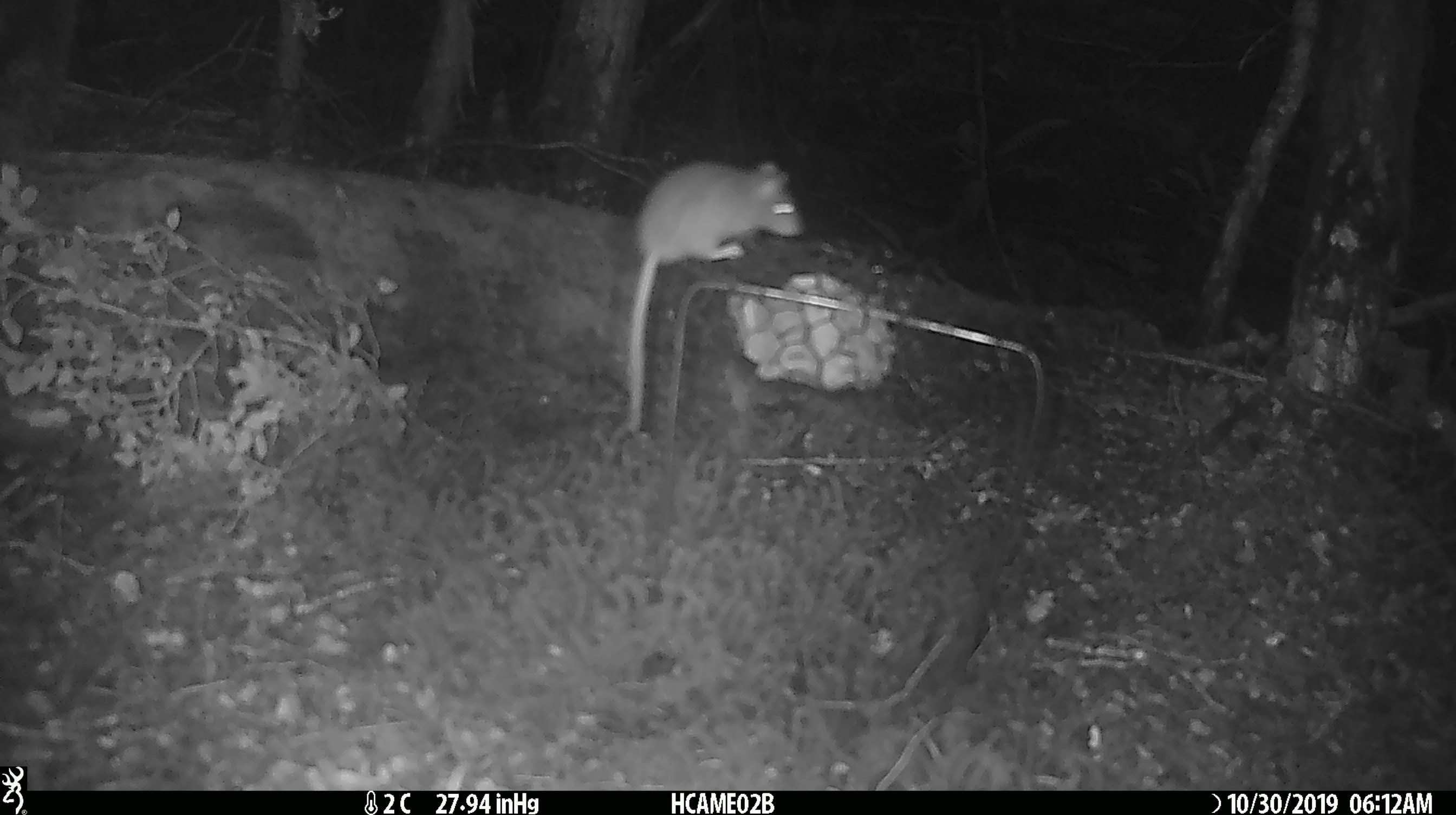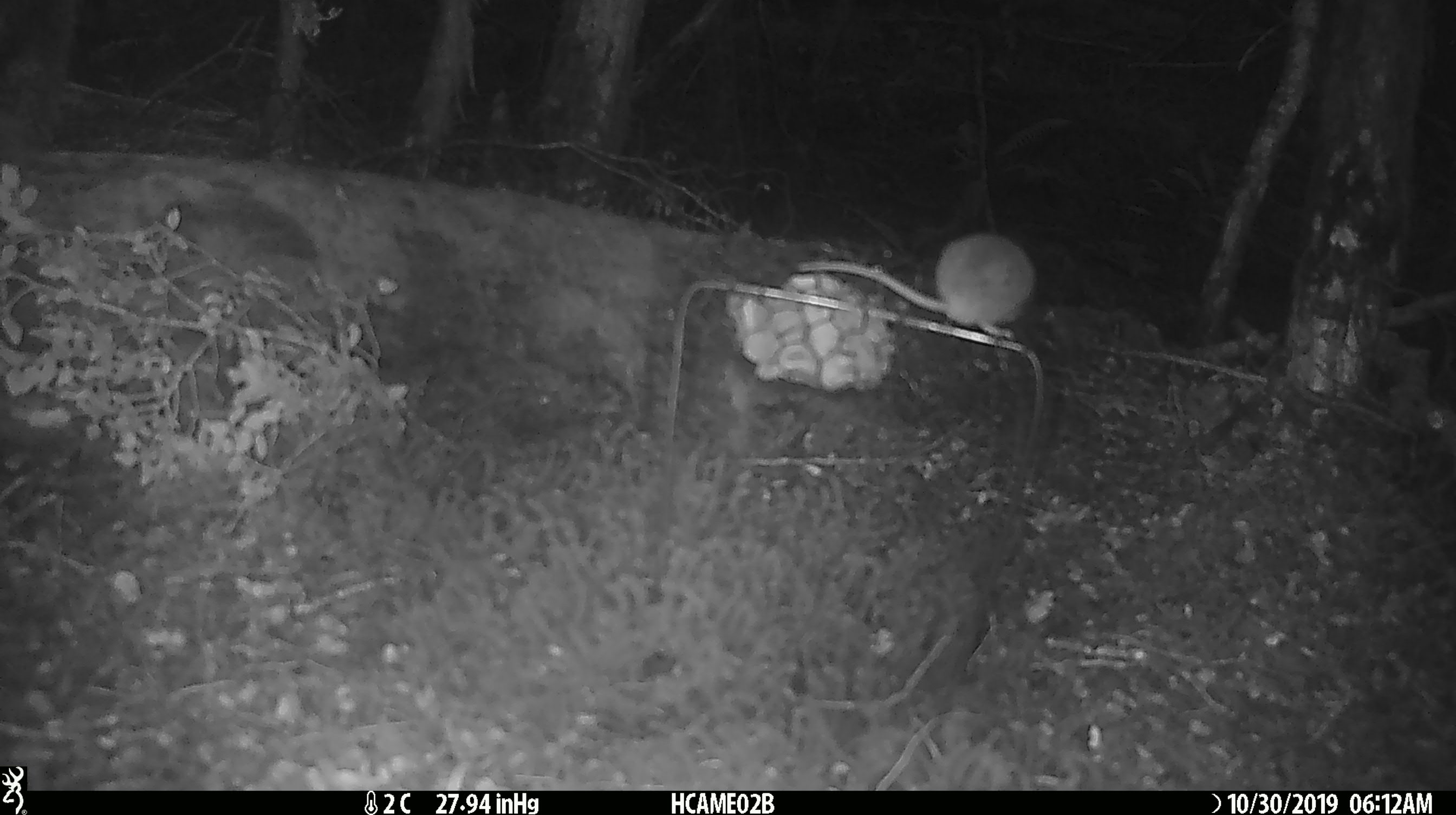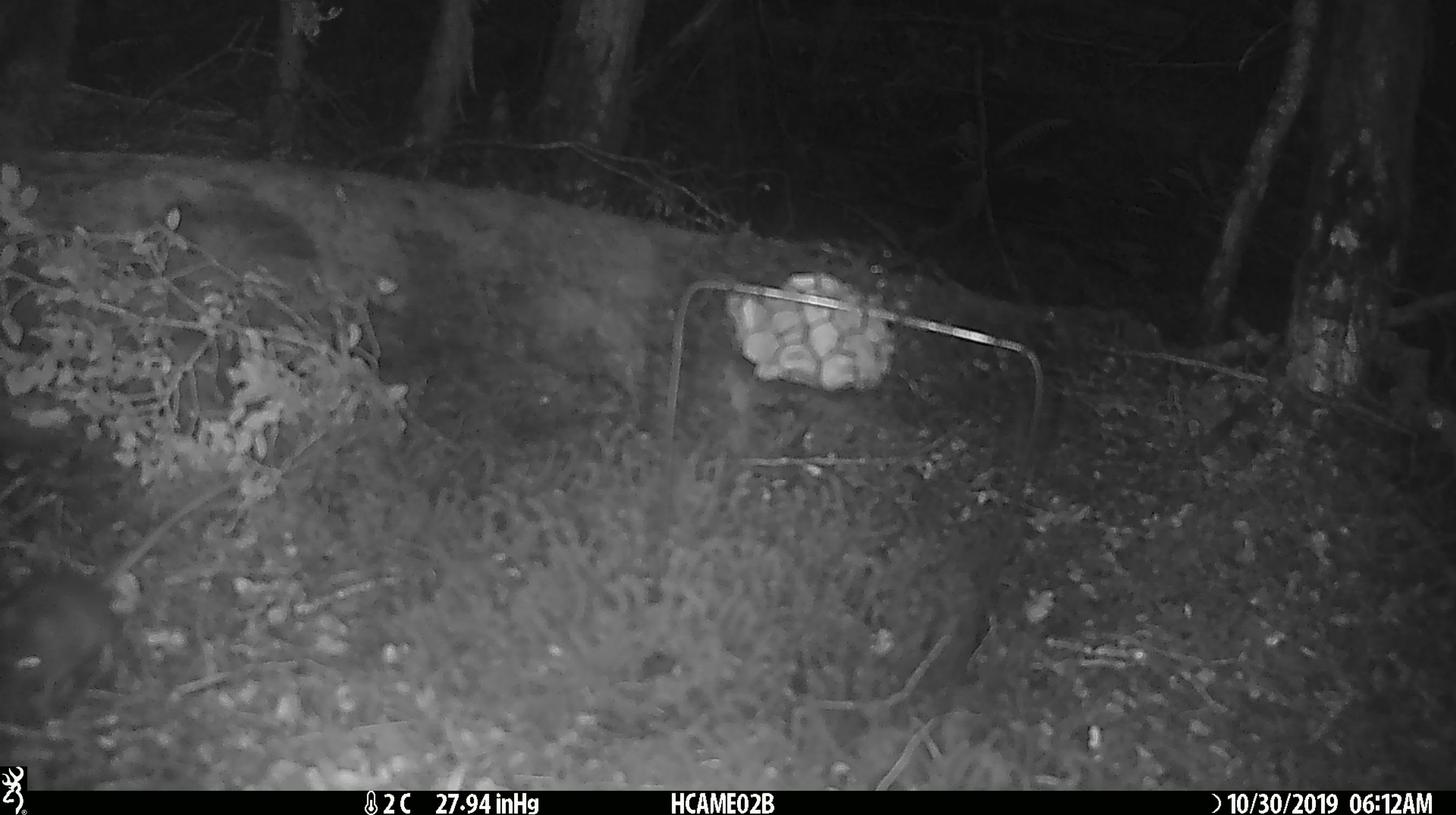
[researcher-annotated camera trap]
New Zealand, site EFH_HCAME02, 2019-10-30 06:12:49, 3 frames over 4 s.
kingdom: Animalia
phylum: Chordata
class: Mammalia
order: Rodentia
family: Muridae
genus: Mus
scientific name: Mus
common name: mouse